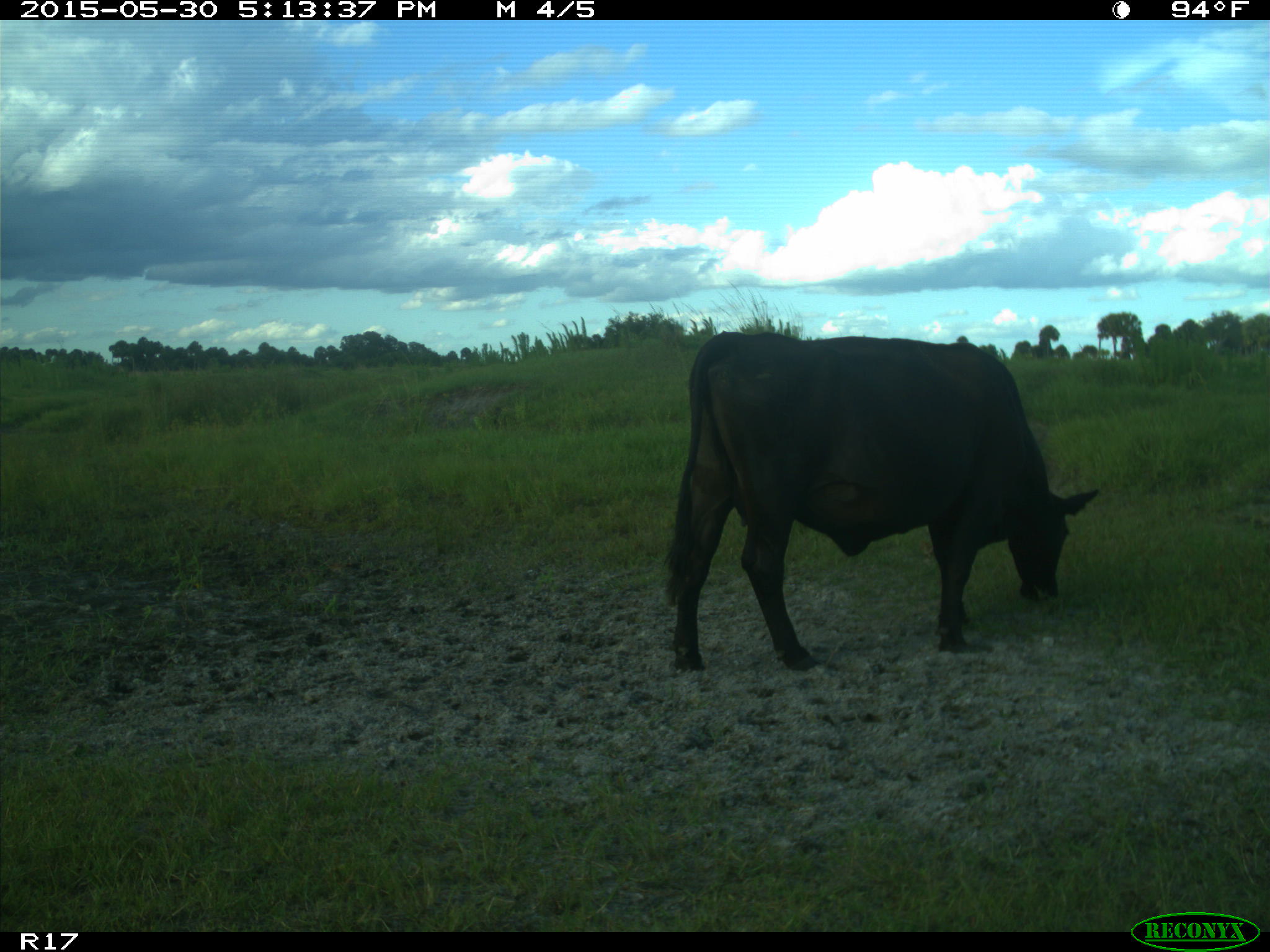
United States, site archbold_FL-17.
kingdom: Animalia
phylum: Chordata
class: Mammalia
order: Artiodactyla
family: Bovidae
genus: Bos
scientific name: Bos taurus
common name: domestic cow